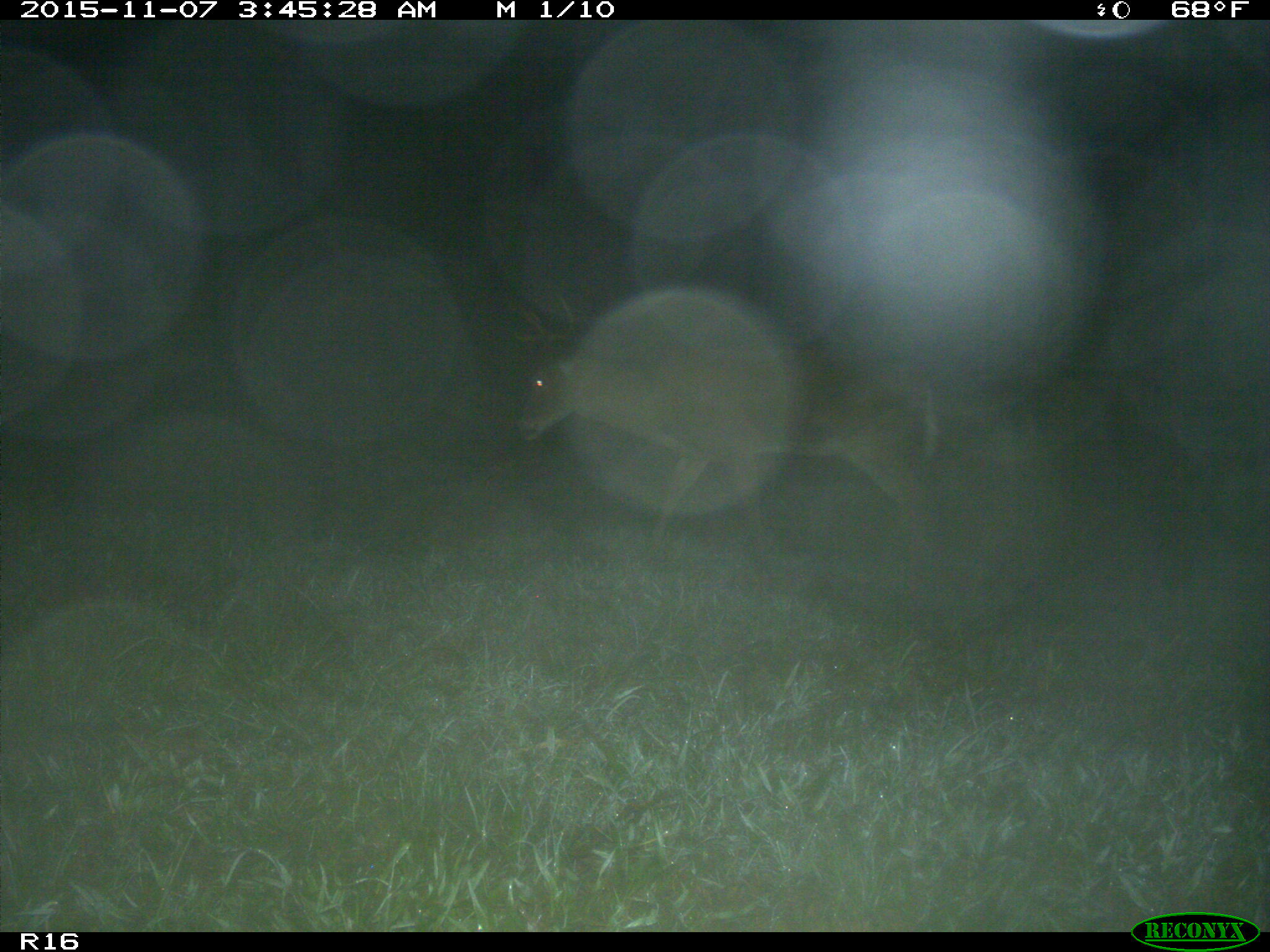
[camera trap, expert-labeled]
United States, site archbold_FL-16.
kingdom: Animalia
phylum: Chordata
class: Mammalia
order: Artiodactyla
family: Cervidae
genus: Odocoileus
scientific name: Odocoileus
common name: deer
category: unidentified deer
Unidentified deer (deer) (Odocoileus).